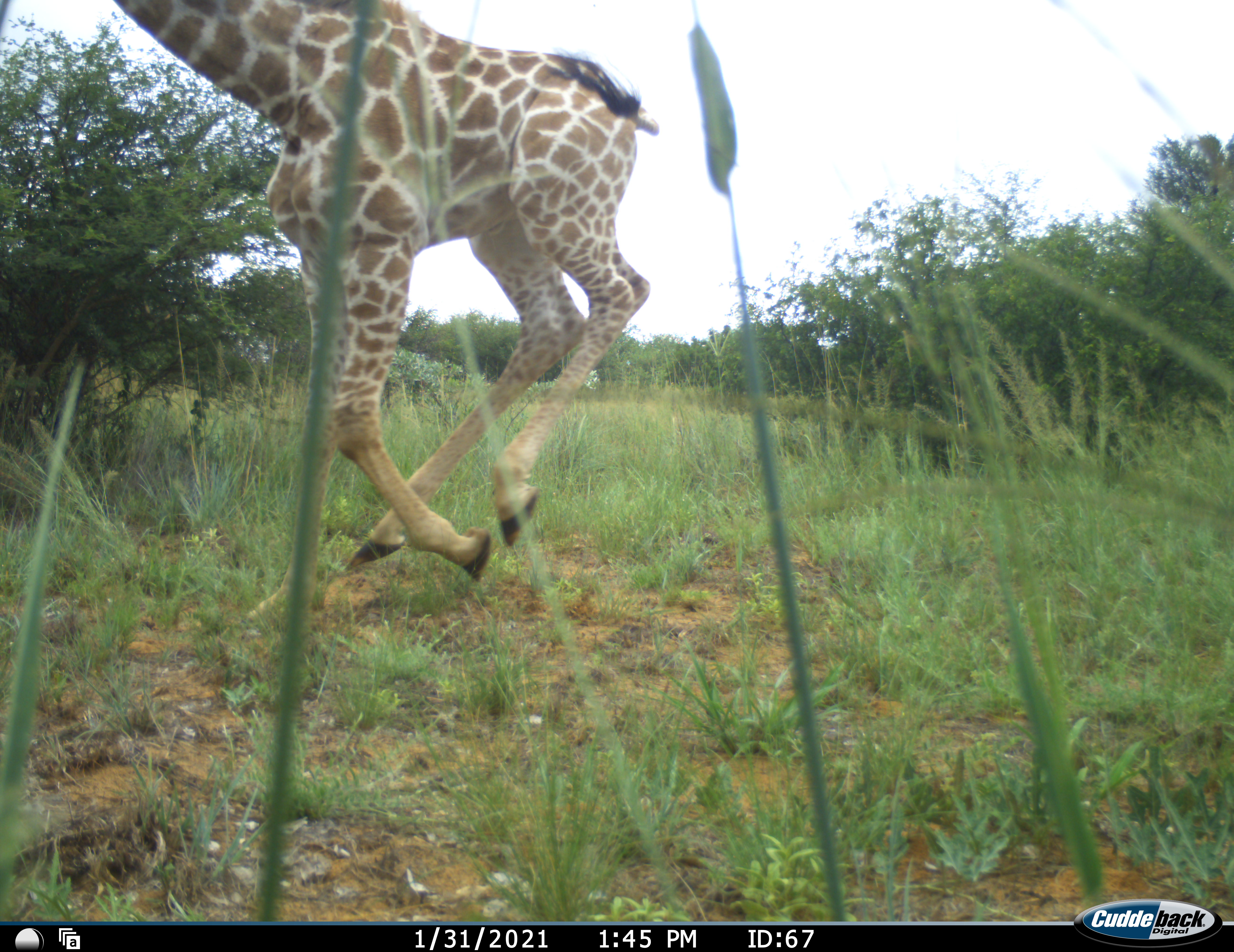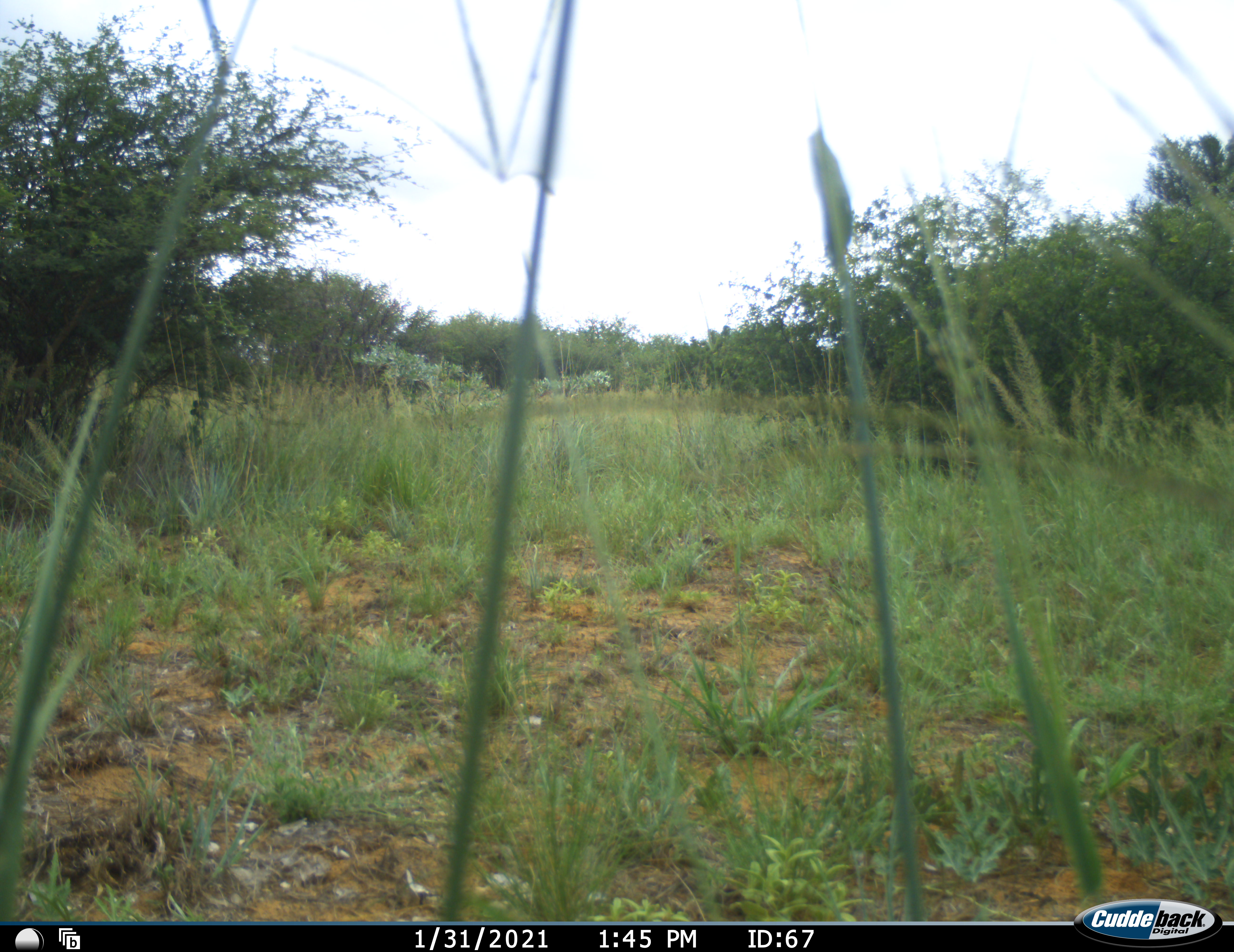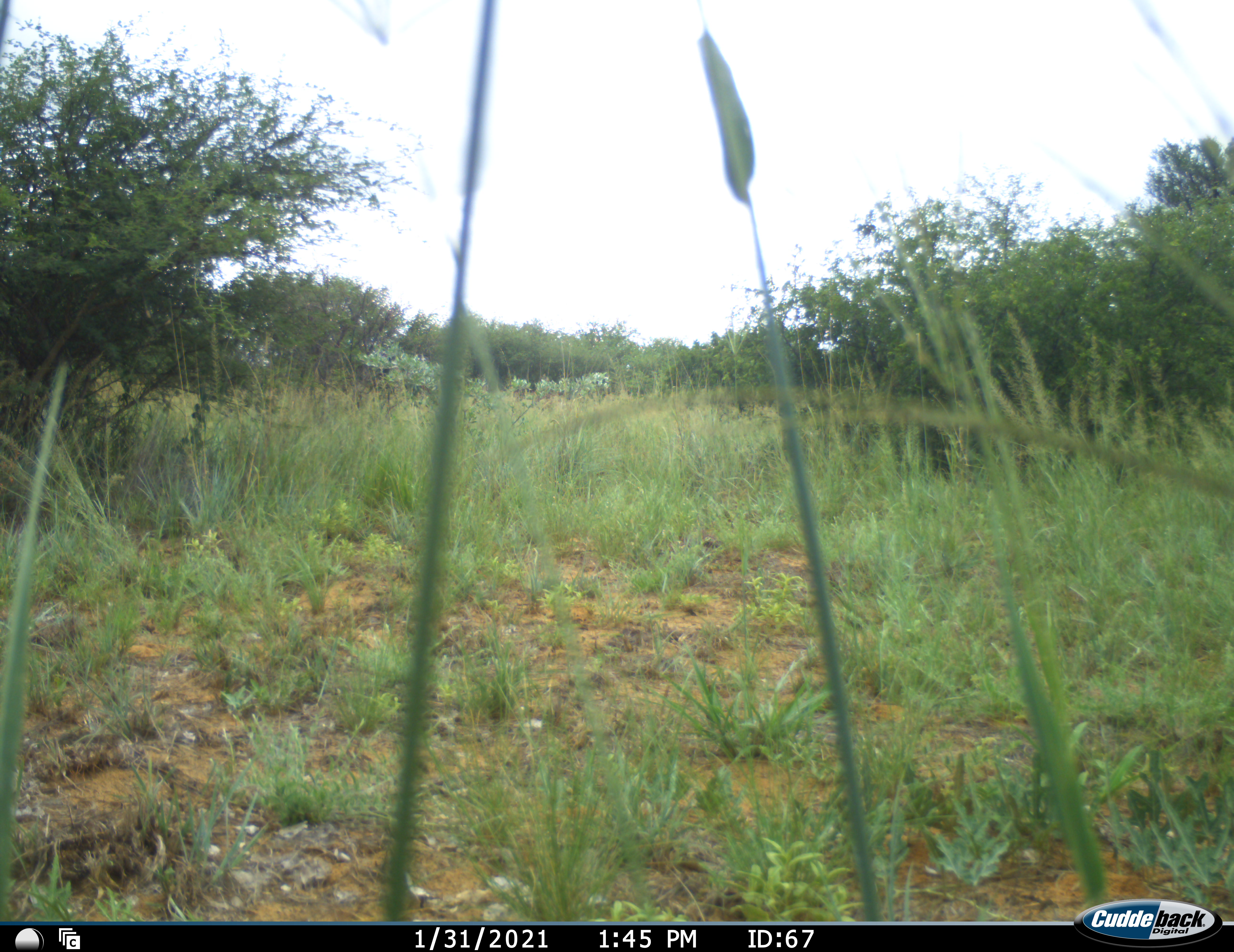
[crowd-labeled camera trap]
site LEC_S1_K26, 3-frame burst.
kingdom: Animalia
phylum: Chordata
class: Mammalia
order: Artiodactyla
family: Giraffidae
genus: Giraffa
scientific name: Giraffa camelopardalis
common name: giraffe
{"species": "giraffe (Giraffa camelopardalis)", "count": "1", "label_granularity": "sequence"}